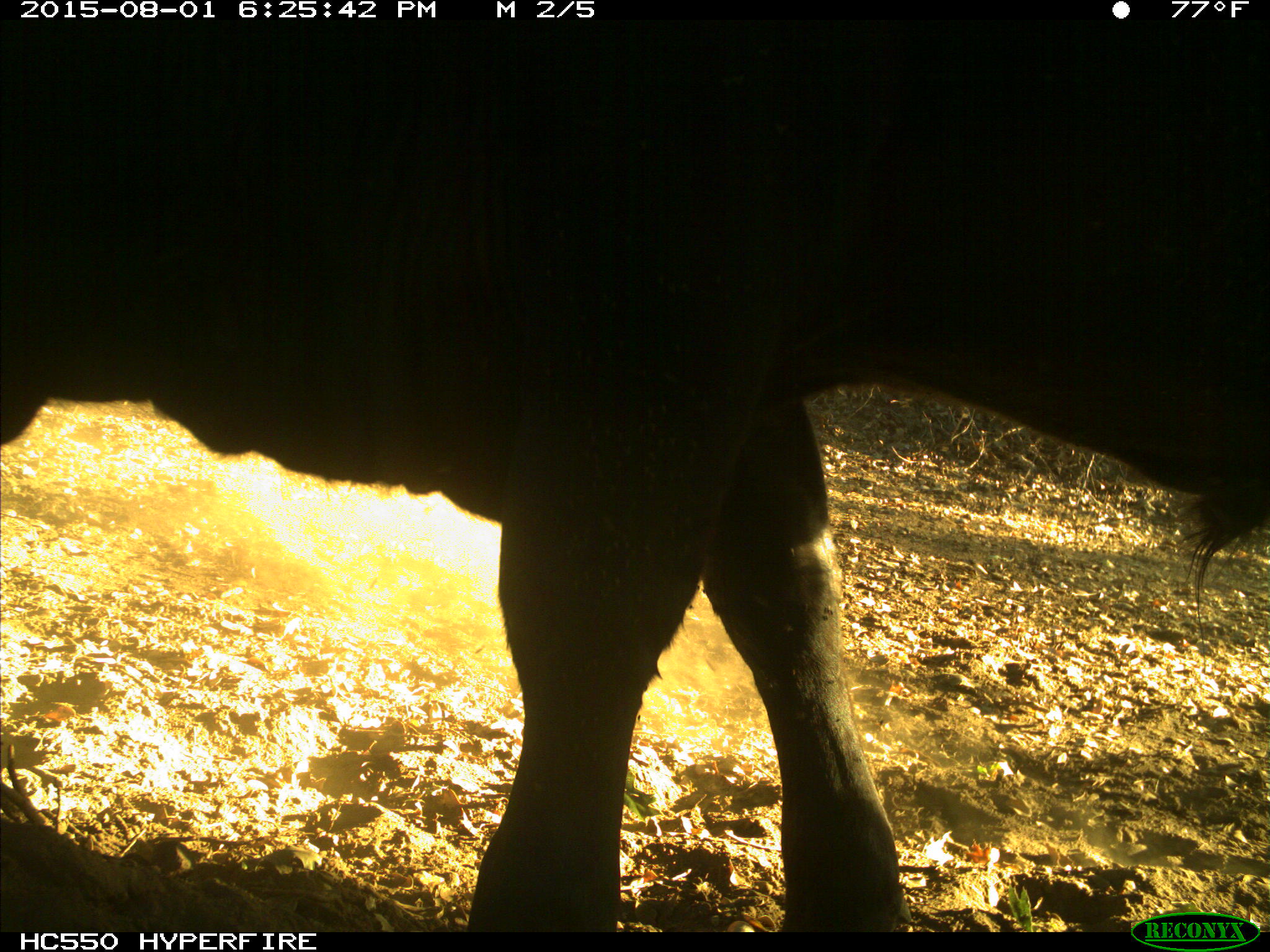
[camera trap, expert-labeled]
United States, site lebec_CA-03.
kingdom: Animalia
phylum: Chordata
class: Mammalia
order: Artiodactyla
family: Bovidae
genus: Bos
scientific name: Bos taurus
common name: domestic cow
Bos taurus (domestic cow).